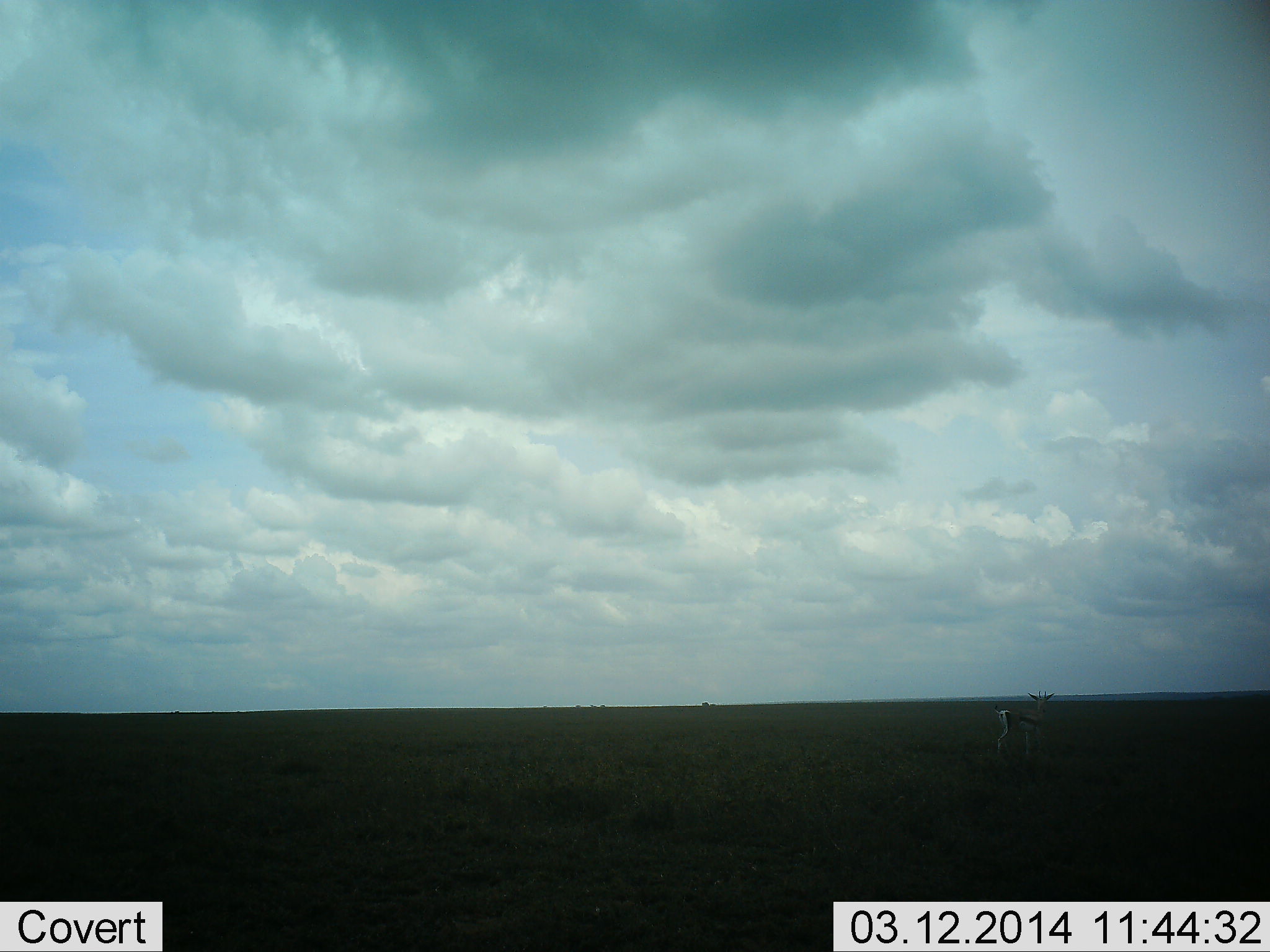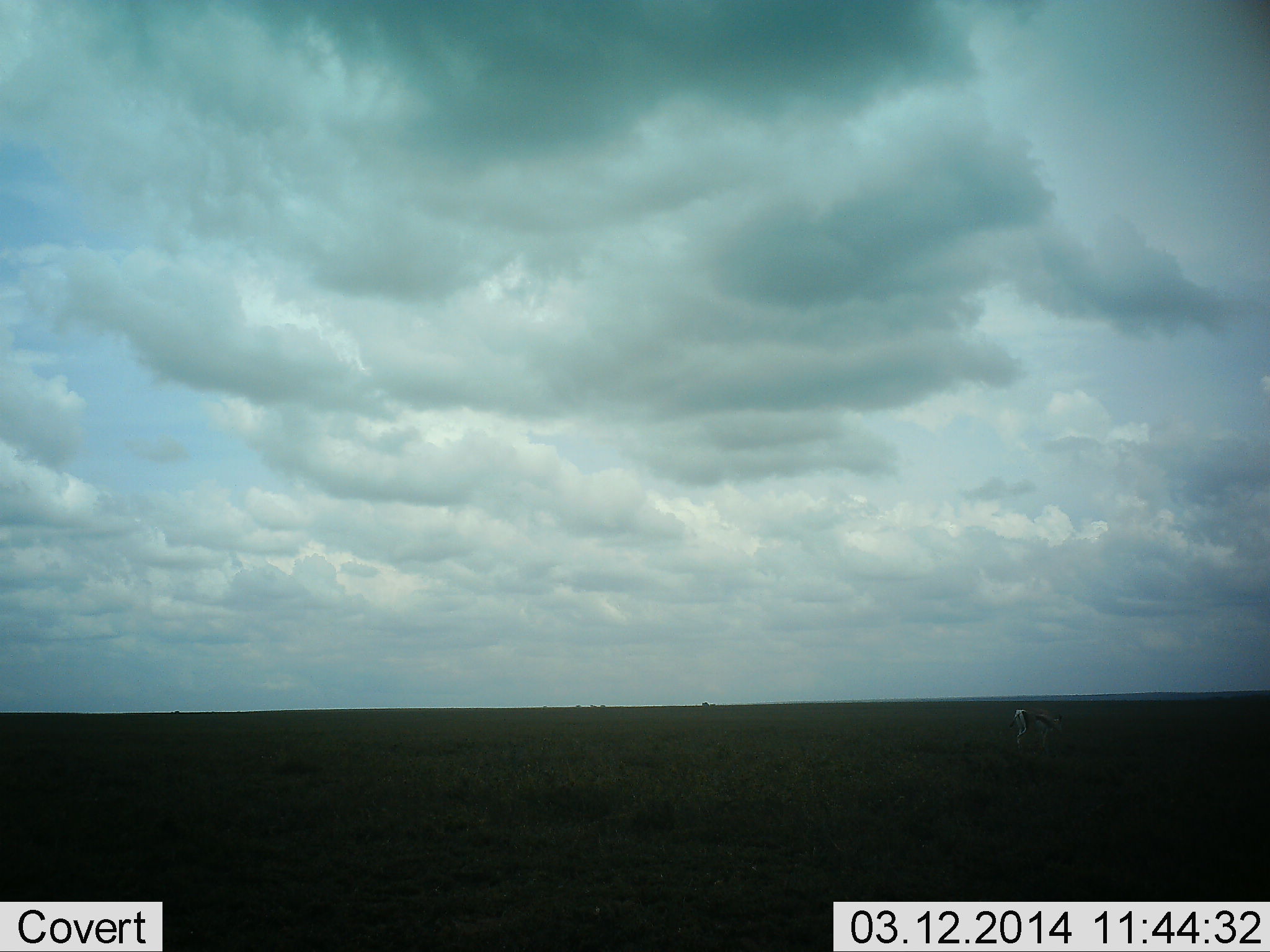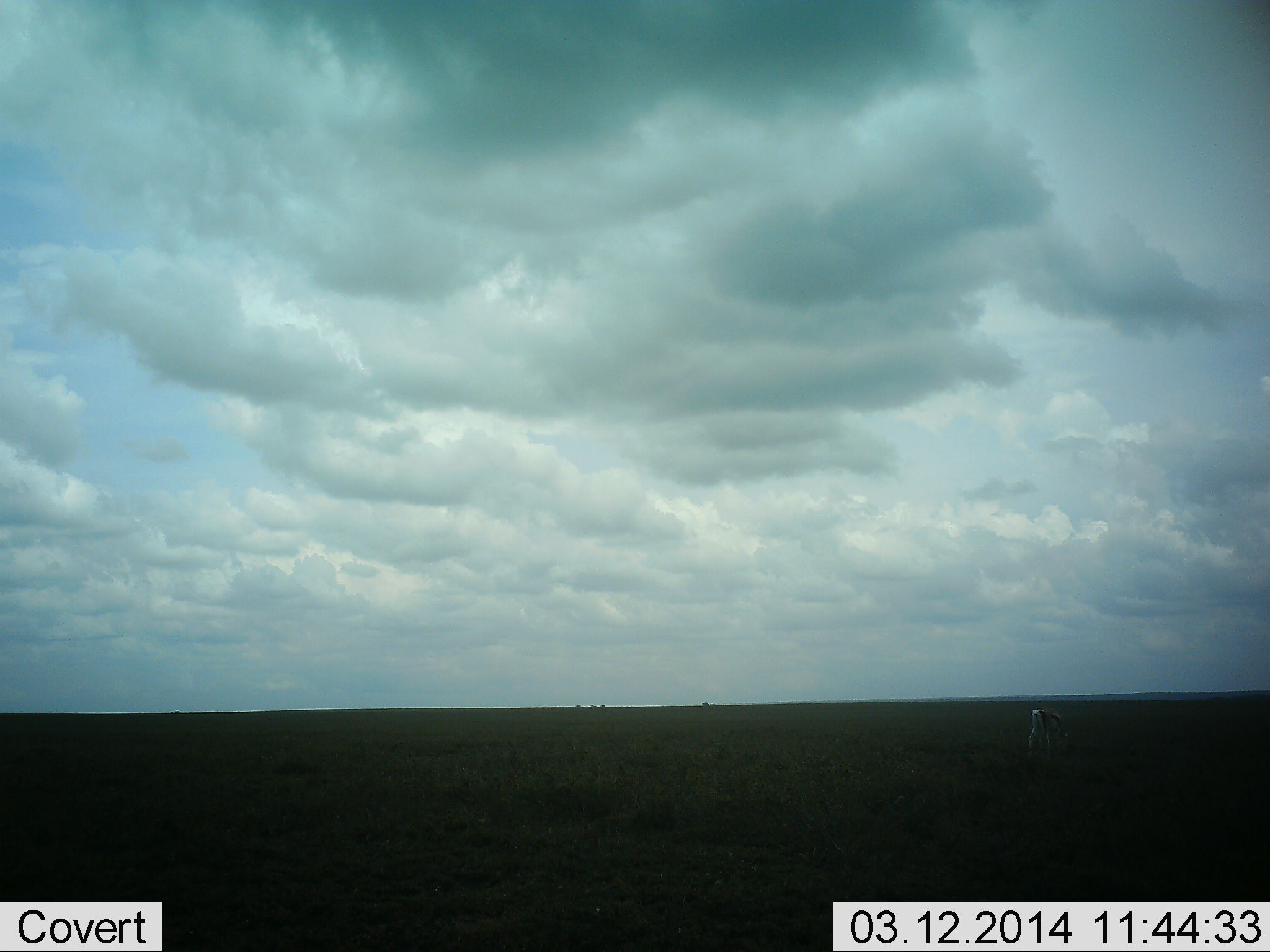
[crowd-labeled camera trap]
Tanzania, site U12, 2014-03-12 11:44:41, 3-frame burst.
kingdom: Animalia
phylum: Chordata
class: Mammalia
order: Artiodactyla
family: Bovidae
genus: Eudorcas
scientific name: Eudorcas thomsonii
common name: thomson's gazelle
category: gazellethomsons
Gazellethomsons (thomson's gazelle) (Eudorcas thomsonii), count 1. Behavior (volunteer vote fractions): standing 25%, resting 0%, moving 42%, interacting 0%. Young present (vote fraction): 0%. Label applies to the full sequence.